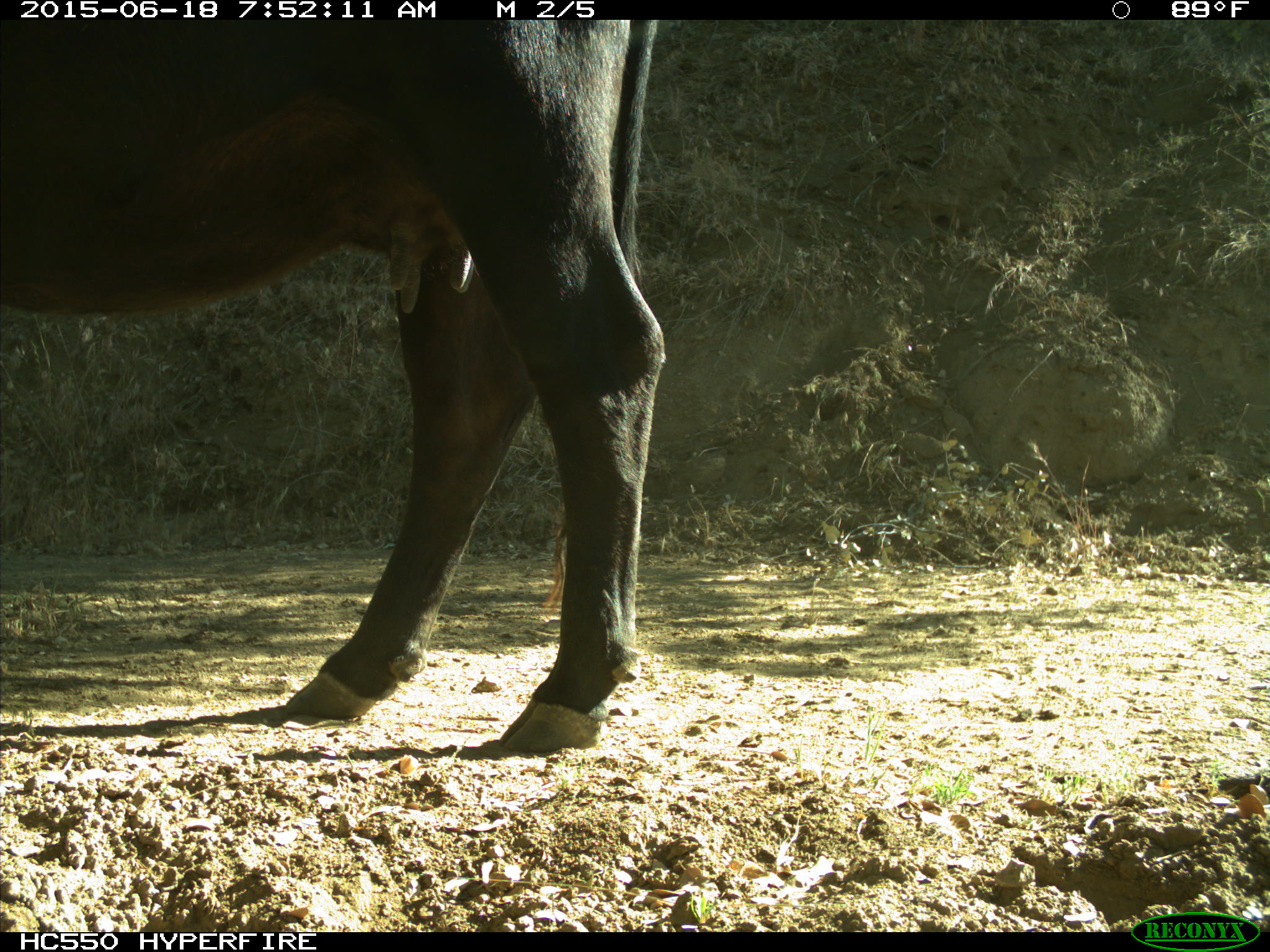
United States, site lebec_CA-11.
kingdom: Animalia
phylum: Chordata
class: Mammalia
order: Artiodactyla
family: Bovidae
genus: Bos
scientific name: Bos taurus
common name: domestic cow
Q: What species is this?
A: Bos taurus (domestic cow).